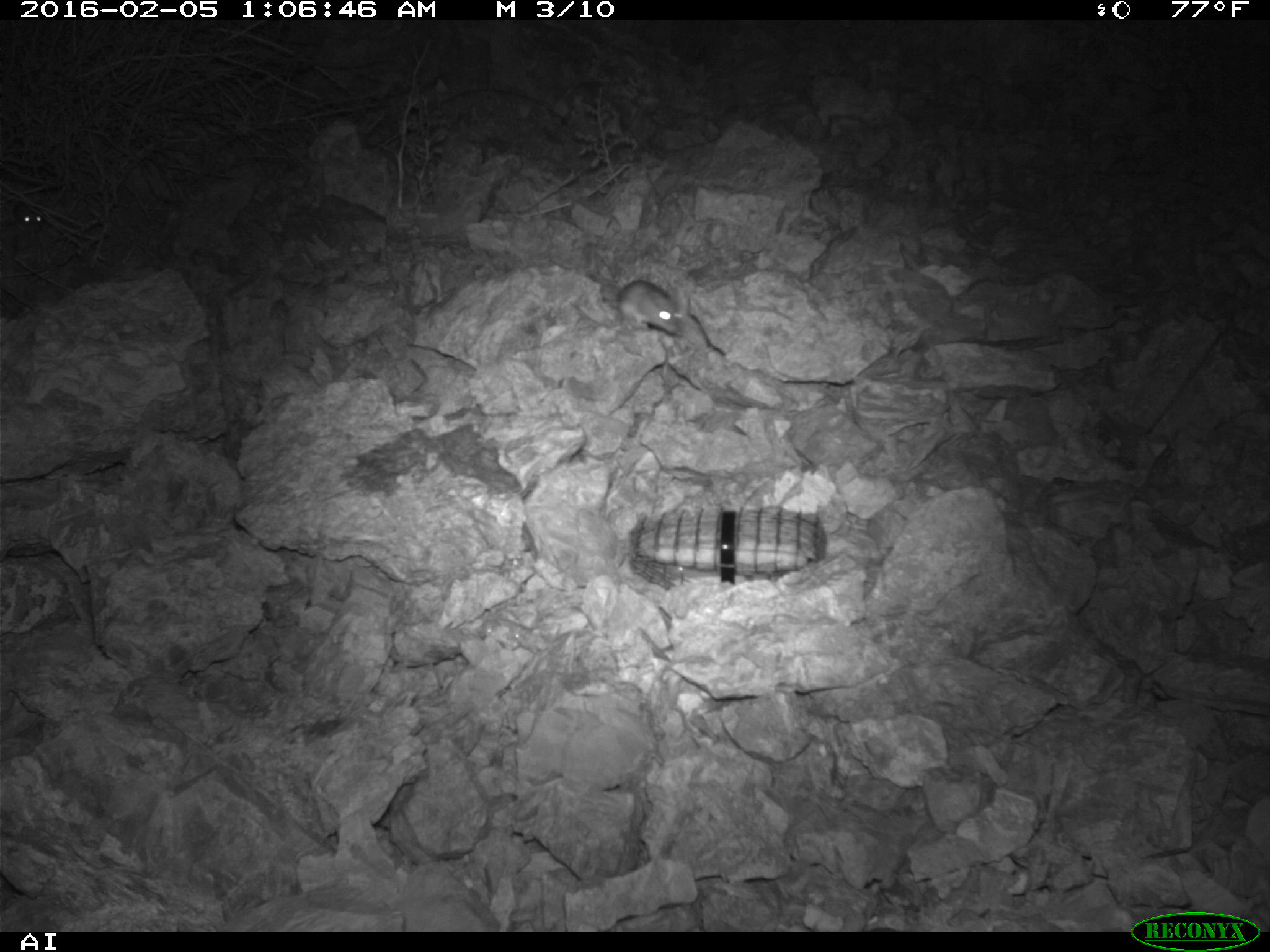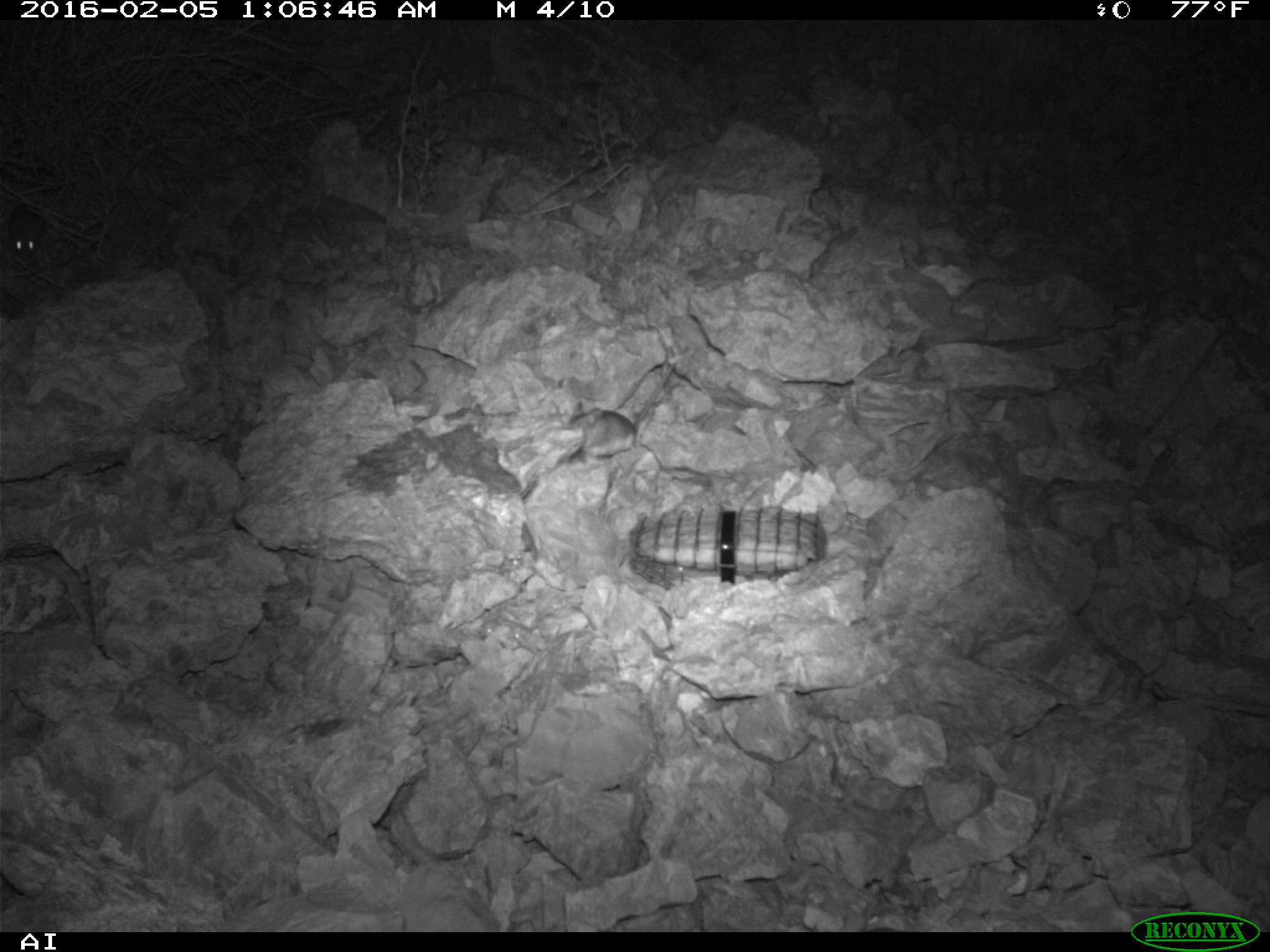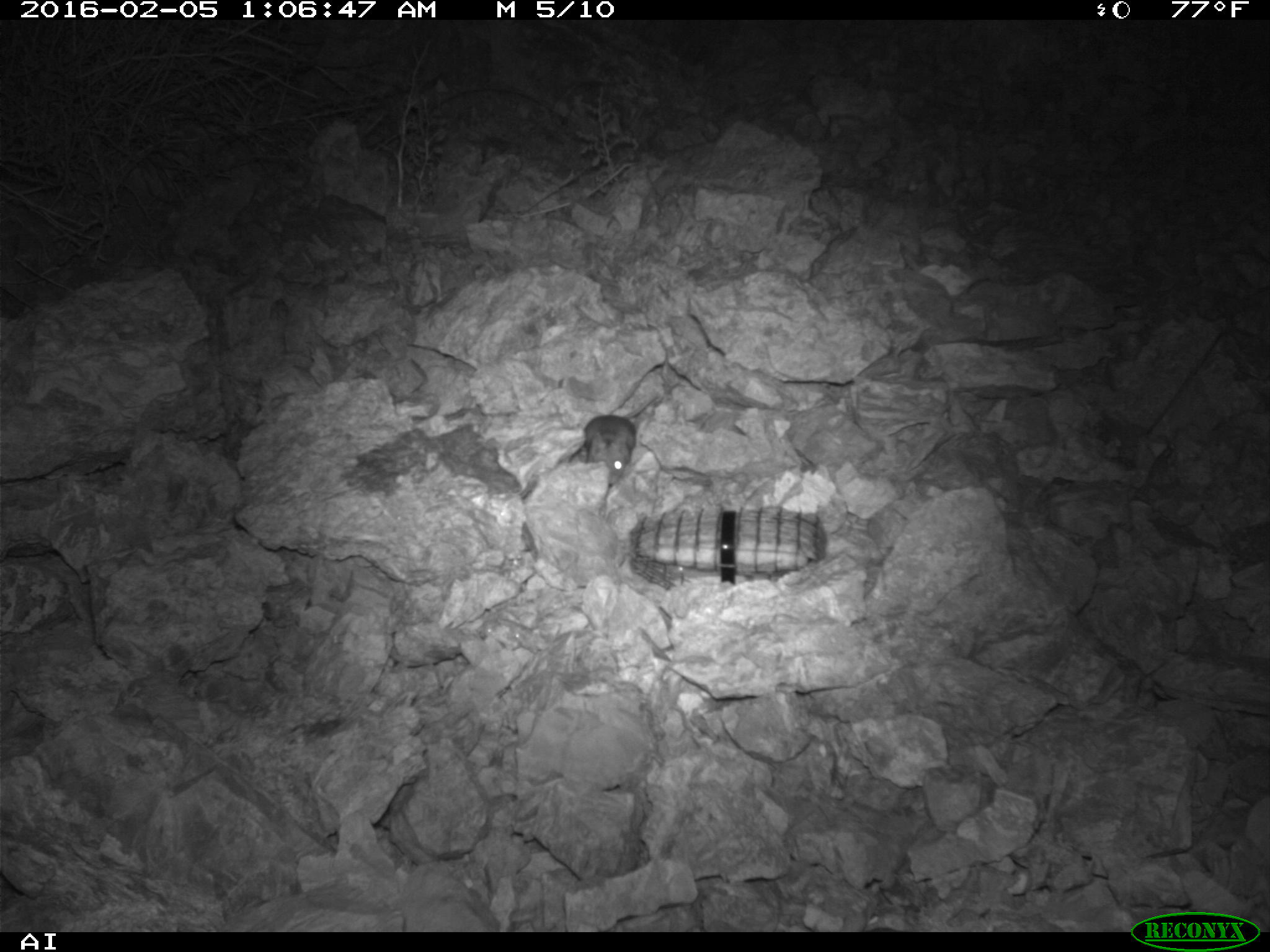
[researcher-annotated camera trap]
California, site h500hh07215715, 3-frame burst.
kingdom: Animalia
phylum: Chordata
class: Mammalia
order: Rodentia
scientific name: Rodentia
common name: rodent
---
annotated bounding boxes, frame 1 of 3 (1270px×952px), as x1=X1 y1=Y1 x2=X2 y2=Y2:
rodent: x1=599 y1=256 x2=682 y2=340; x1=11 y1=203 x2=44 y2=227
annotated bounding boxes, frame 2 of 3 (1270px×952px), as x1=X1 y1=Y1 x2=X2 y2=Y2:
rodent: x1=567 y1=363 x2=675 y2=457; x1=8 y1=203 x2=44 y2=254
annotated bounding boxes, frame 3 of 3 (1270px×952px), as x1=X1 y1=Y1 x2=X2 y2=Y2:
rodent: x1=584 y1=393 x2=657 y2=485